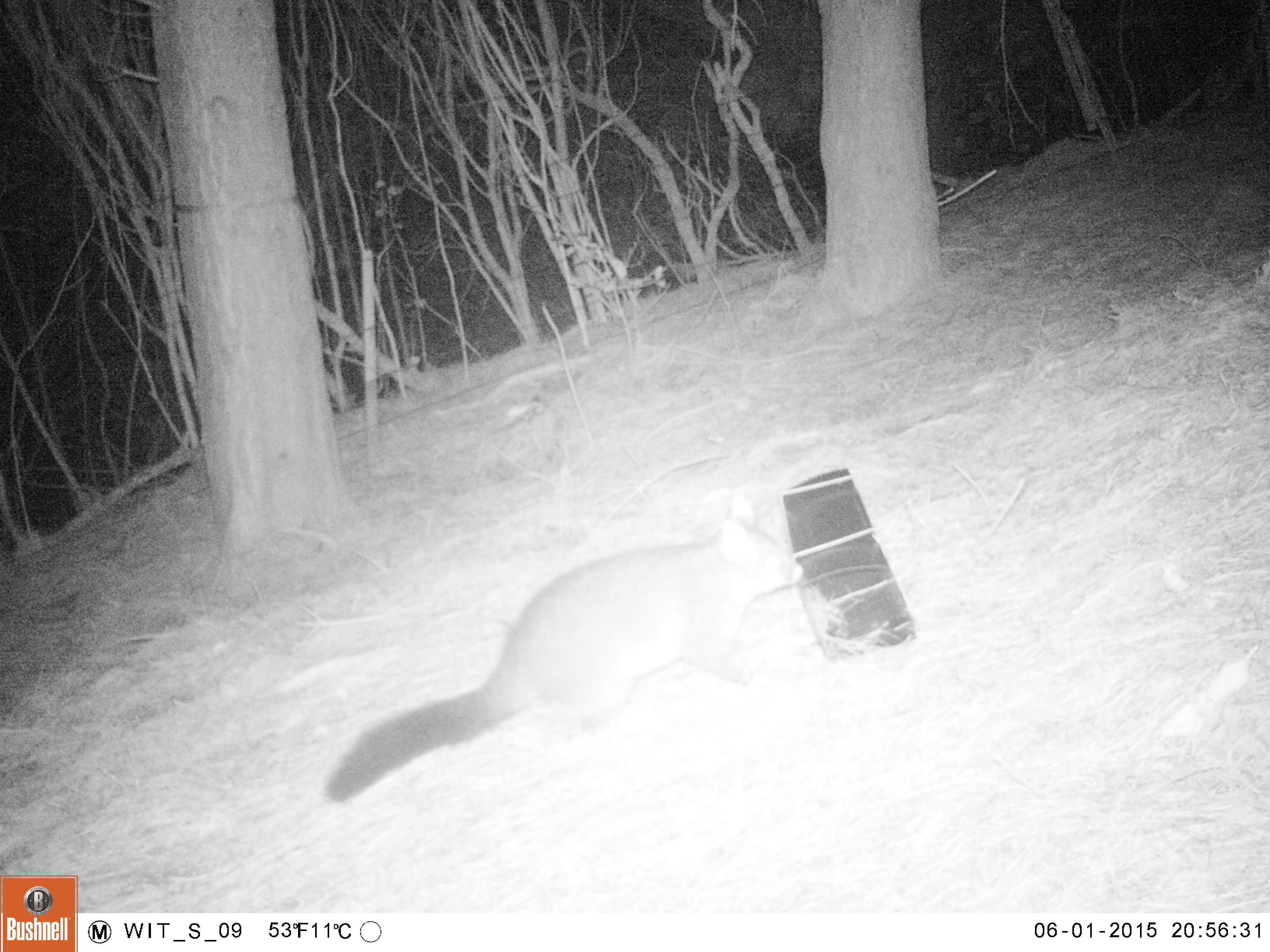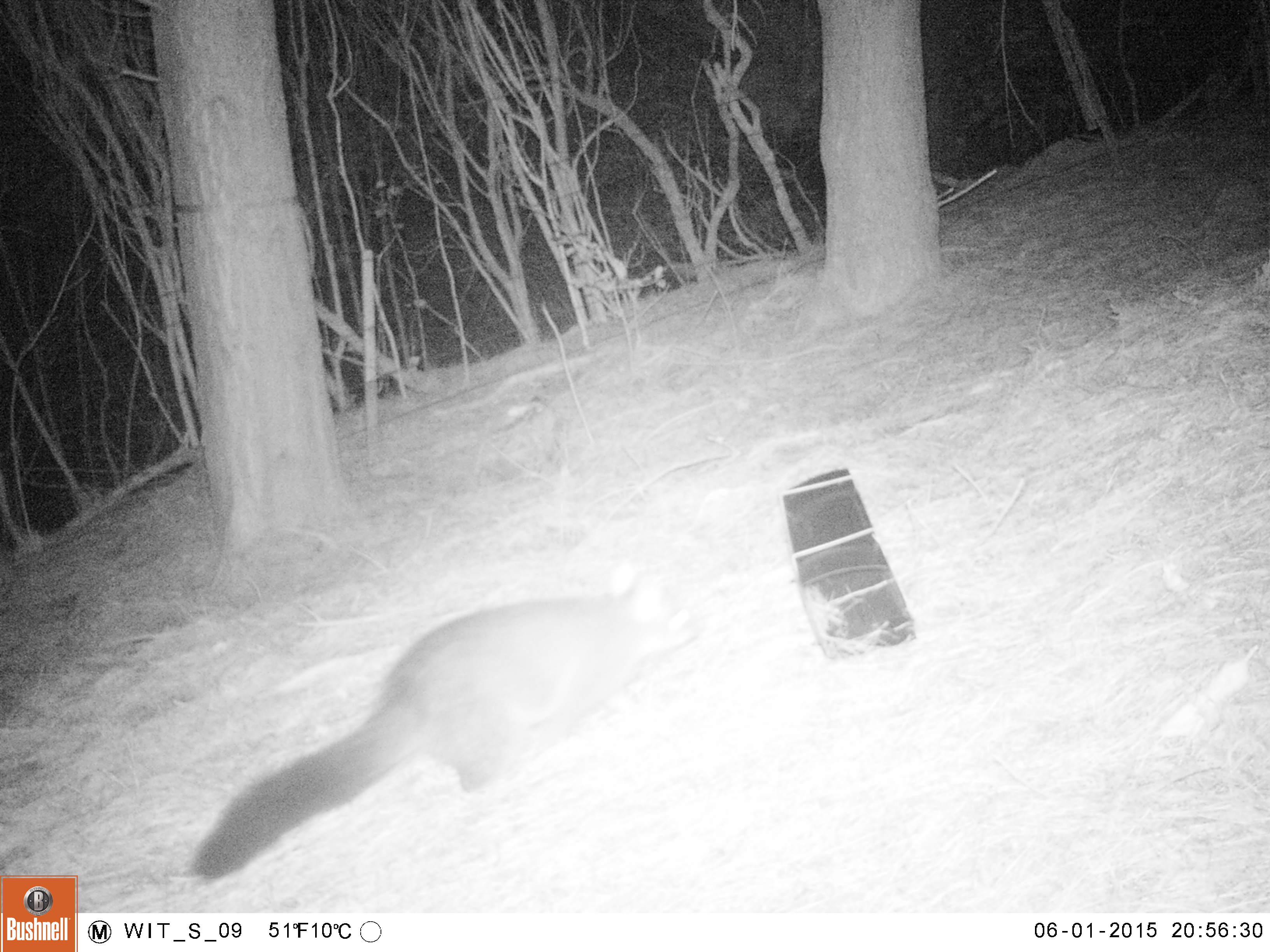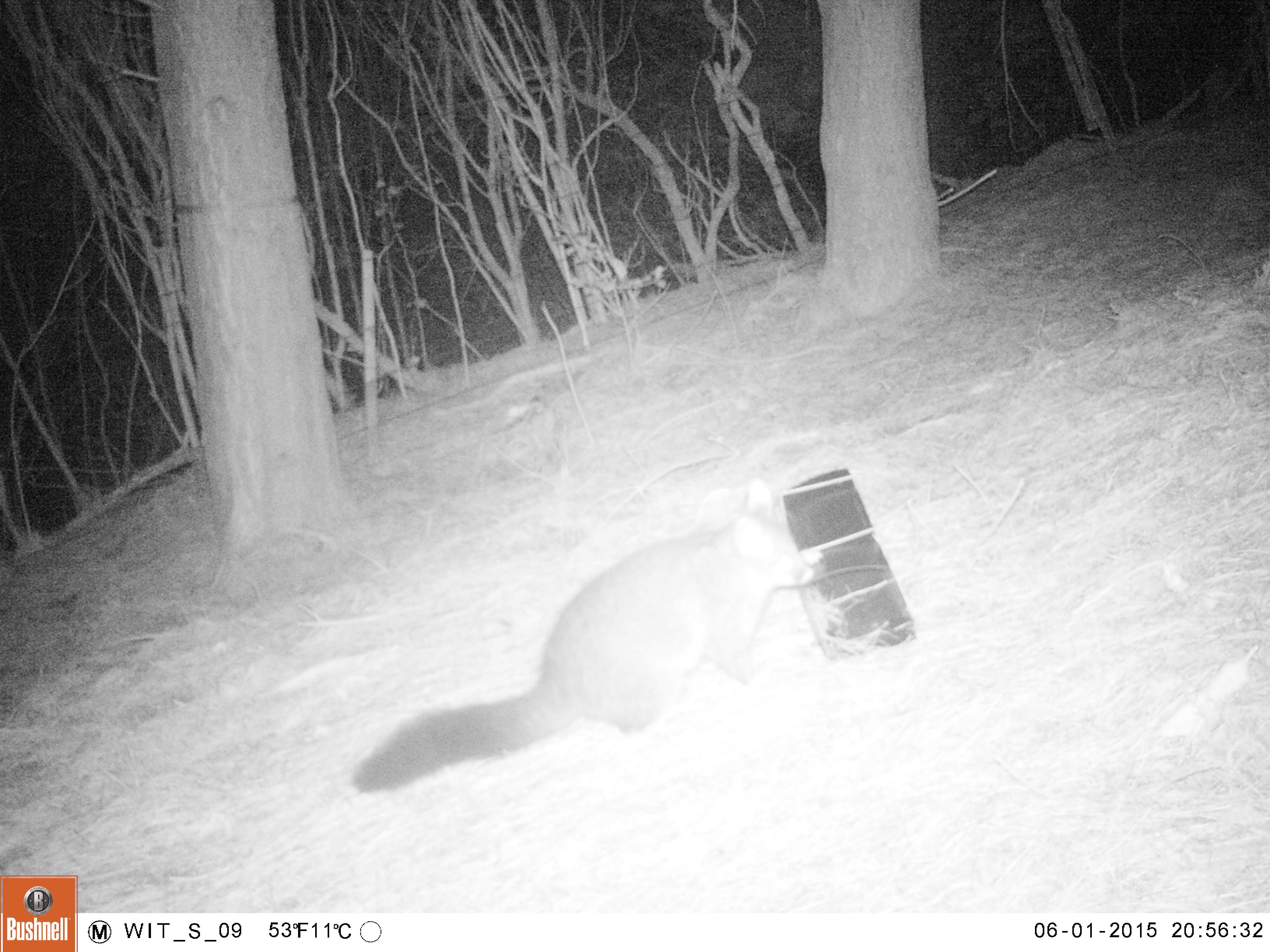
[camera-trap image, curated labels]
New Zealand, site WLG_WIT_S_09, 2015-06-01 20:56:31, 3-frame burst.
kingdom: Animalia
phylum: Chordata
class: Mammalia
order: Diprotodontia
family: Phalangeridae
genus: Trichosurus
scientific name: Trichosurus vulpecula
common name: common brushtail possum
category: possum